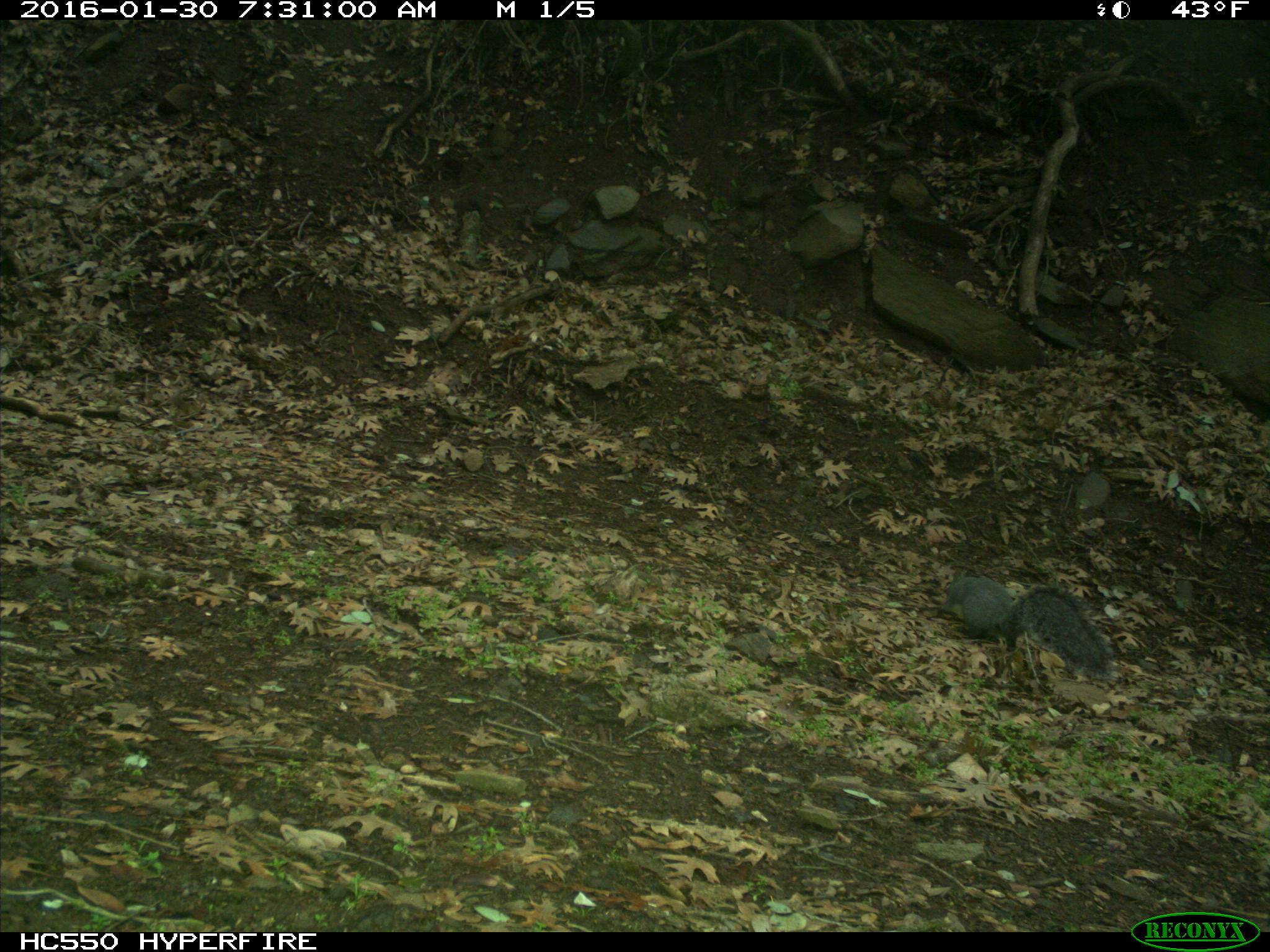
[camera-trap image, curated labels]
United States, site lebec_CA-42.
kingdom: Animalia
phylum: Chordata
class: Mammalia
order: Rodentia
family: Sciuridae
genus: Sciurus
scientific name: Sciurus carolinensis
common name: eastern gray squirrel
Sciurus carolinensis (eastern gray squirrel).